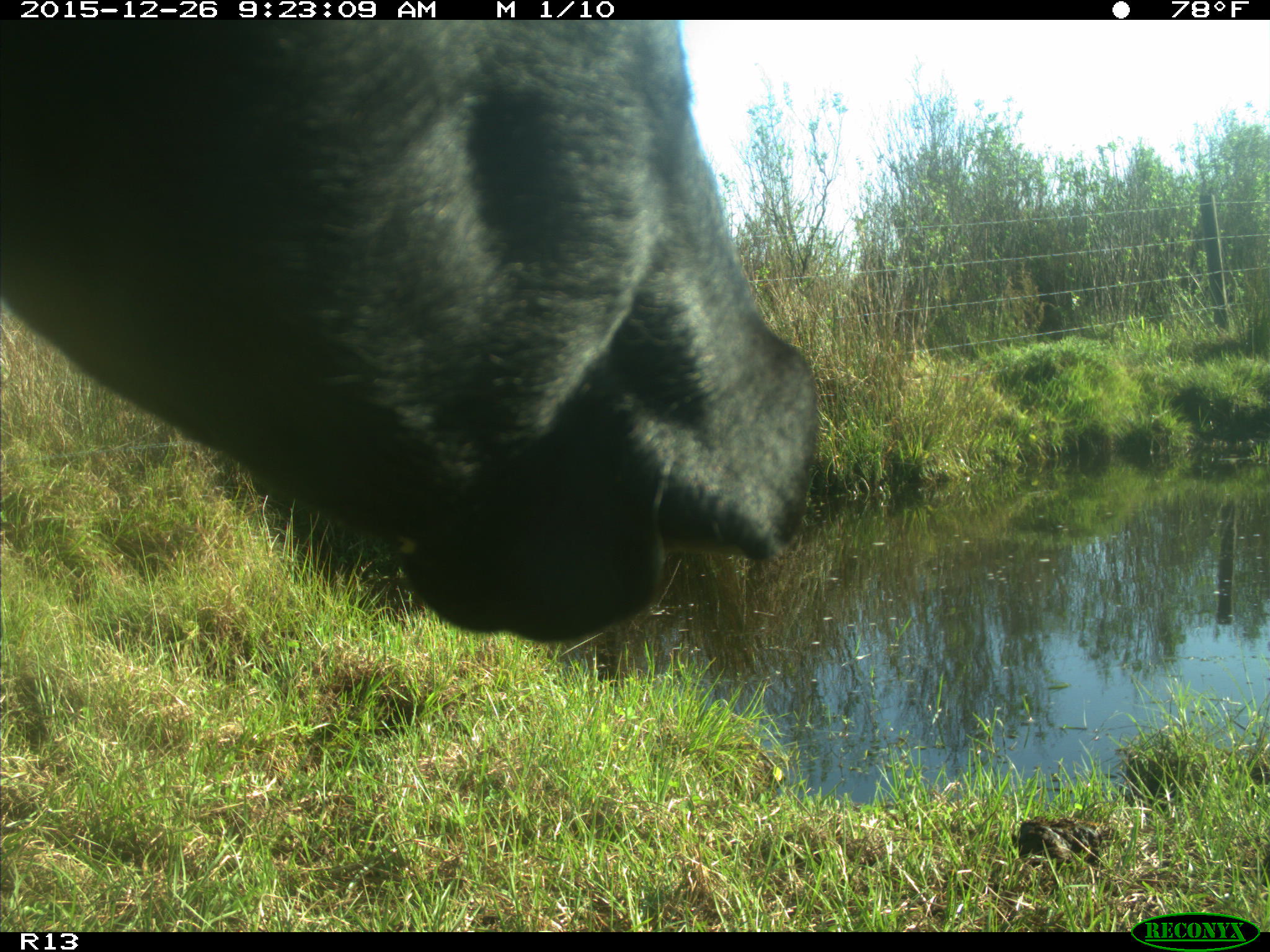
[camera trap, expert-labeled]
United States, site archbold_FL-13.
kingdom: Animalia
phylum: Chordata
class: Mammalia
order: Artiodactyla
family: Bovidae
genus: Bos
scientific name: Bos taurus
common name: domestic cow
Bos taurus (domestic cow).